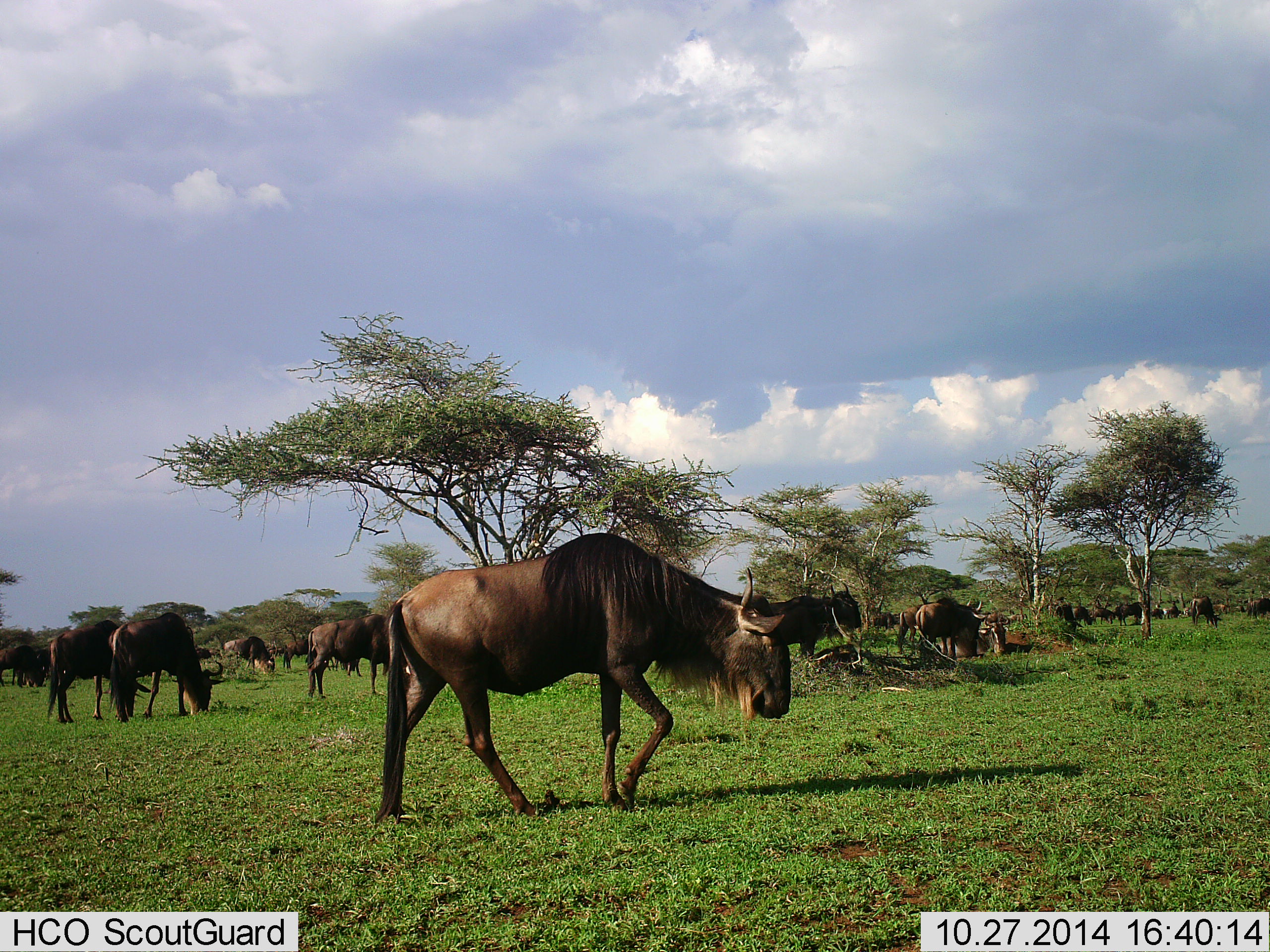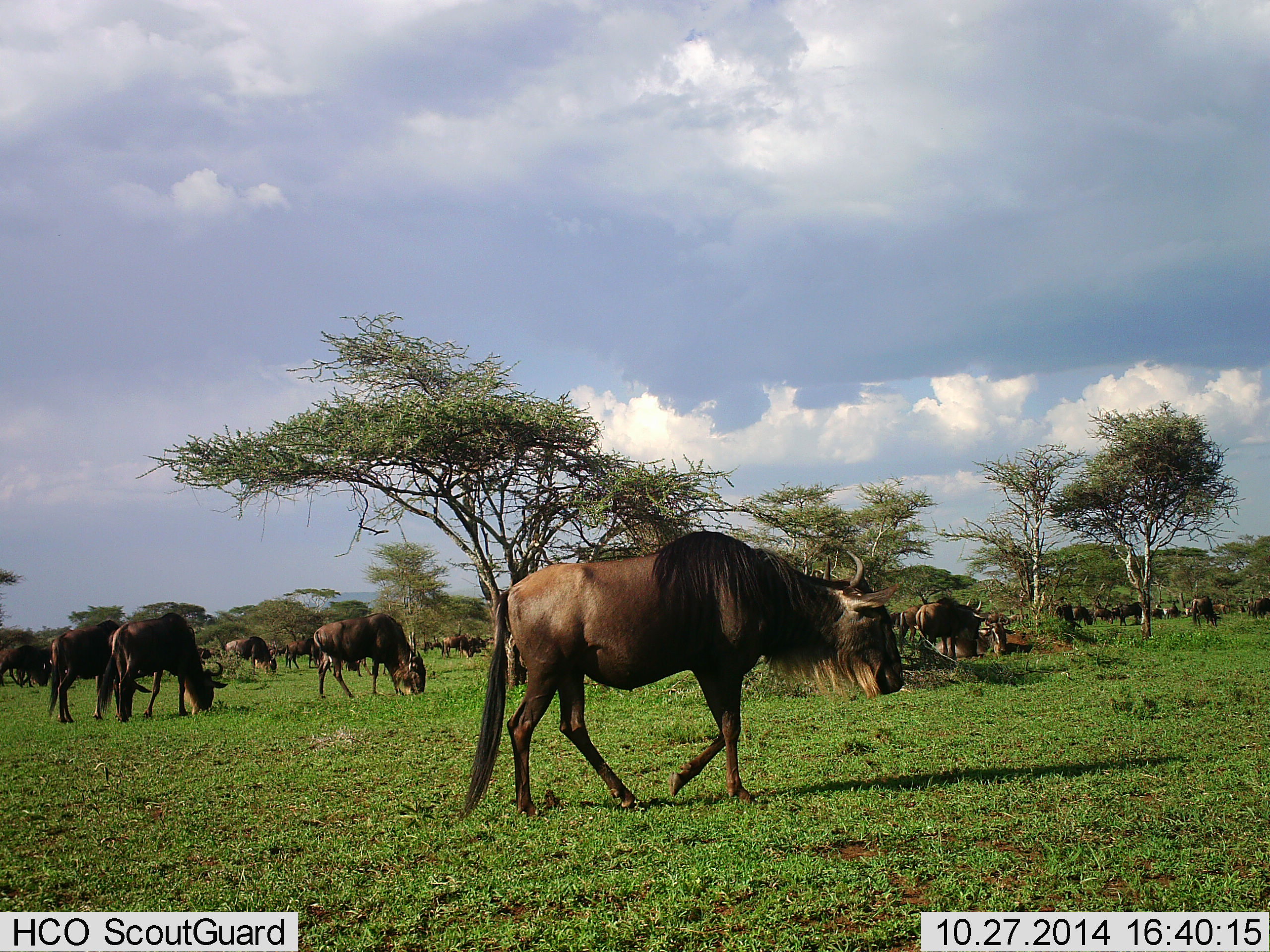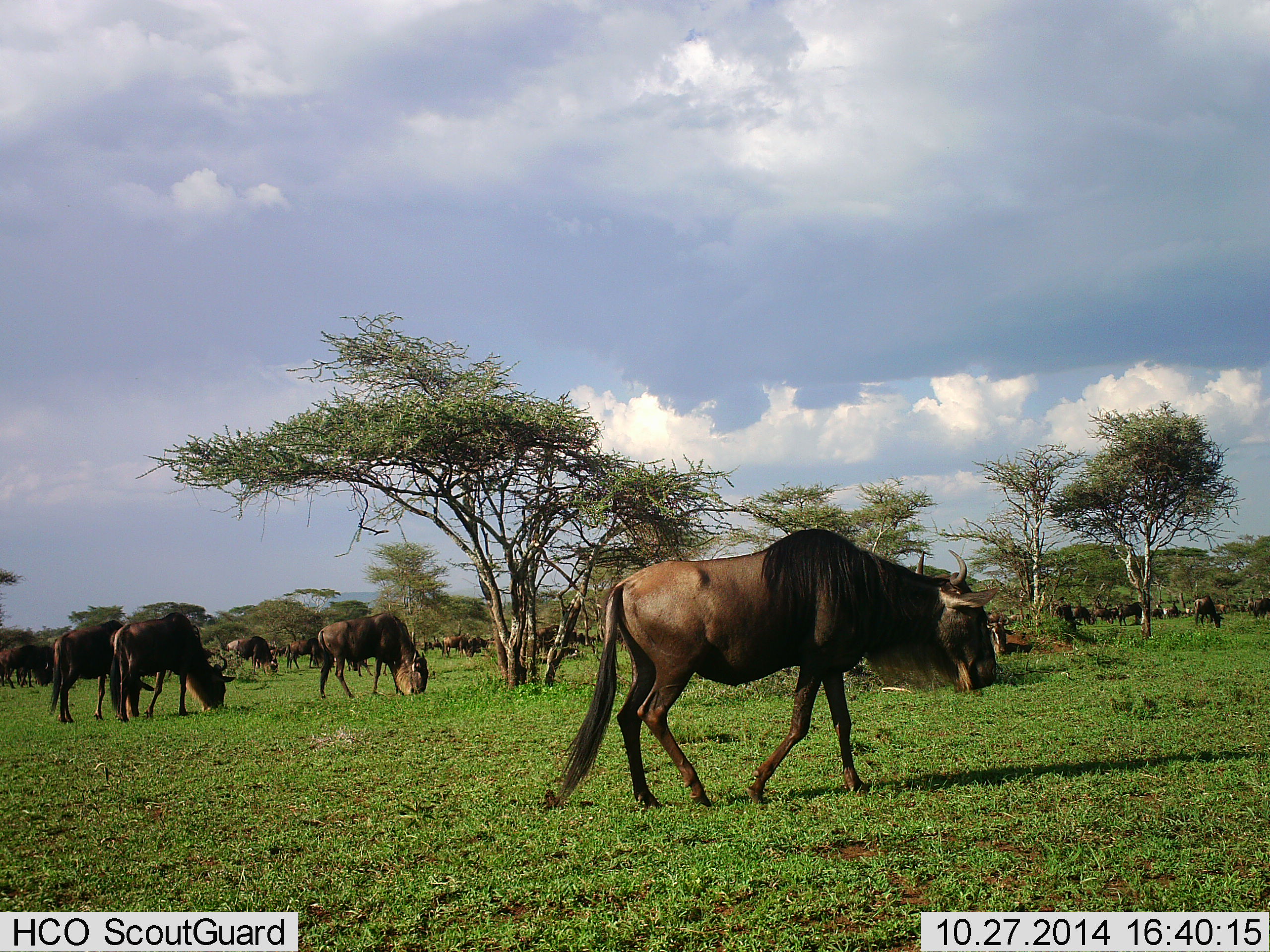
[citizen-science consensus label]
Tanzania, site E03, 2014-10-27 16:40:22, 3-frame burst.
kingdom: Animalia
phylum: Chordata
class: Mammalia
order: Artiodactyla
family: Bovidae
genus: Connochaetes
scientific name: Connochaetes taurinus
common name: blue wildebeest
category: wildebeest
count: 11-50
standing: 40%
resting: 10%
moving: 50%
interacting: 10%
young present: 0%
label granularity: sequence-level